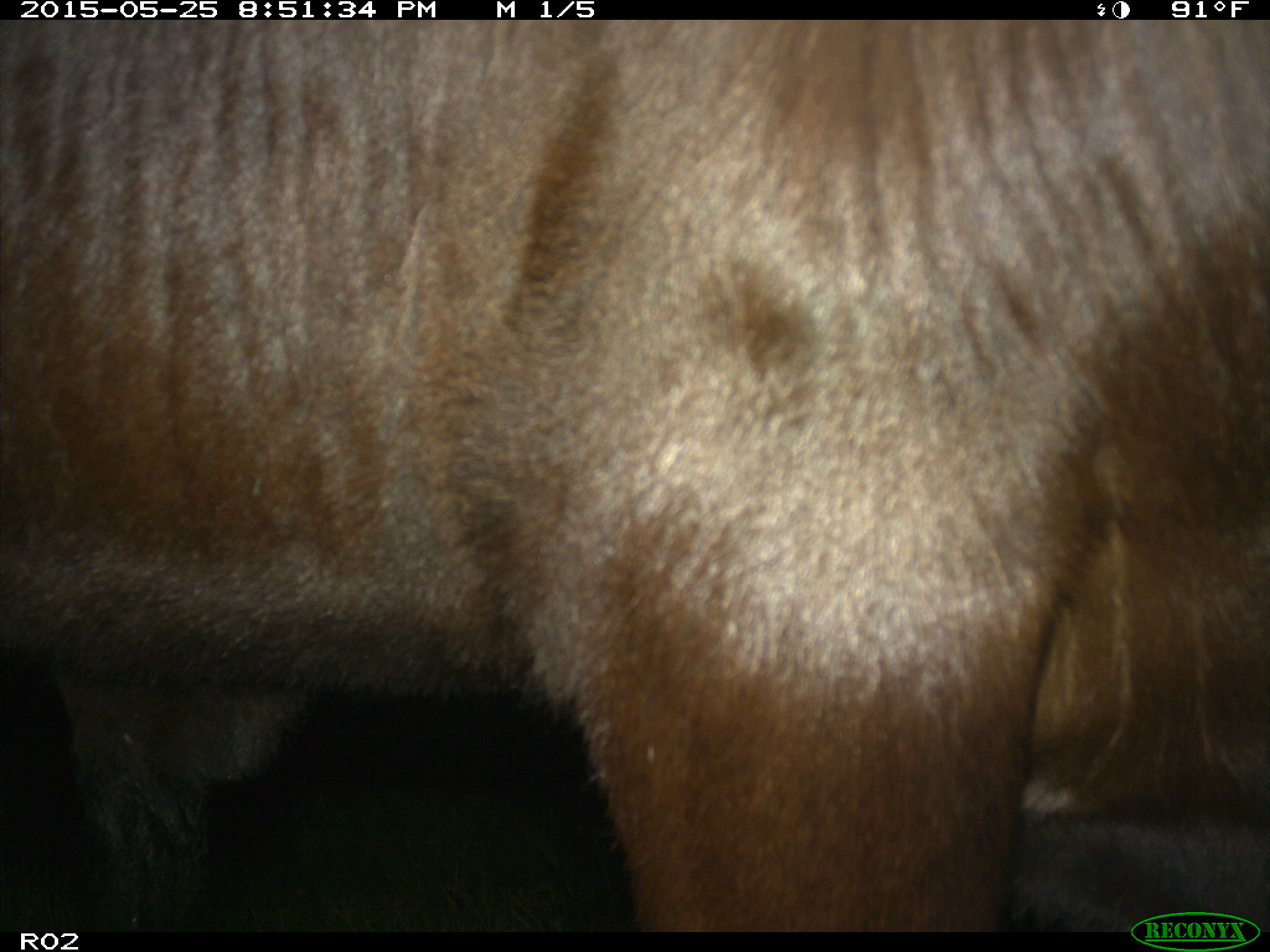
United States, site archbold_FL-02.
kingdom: Animalia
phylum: Chordata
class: Mammalia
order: Artiodactyla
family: Bovidae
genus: Bos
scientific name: Bos taurus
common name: domestic cow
Bos taurus (domestic cow).